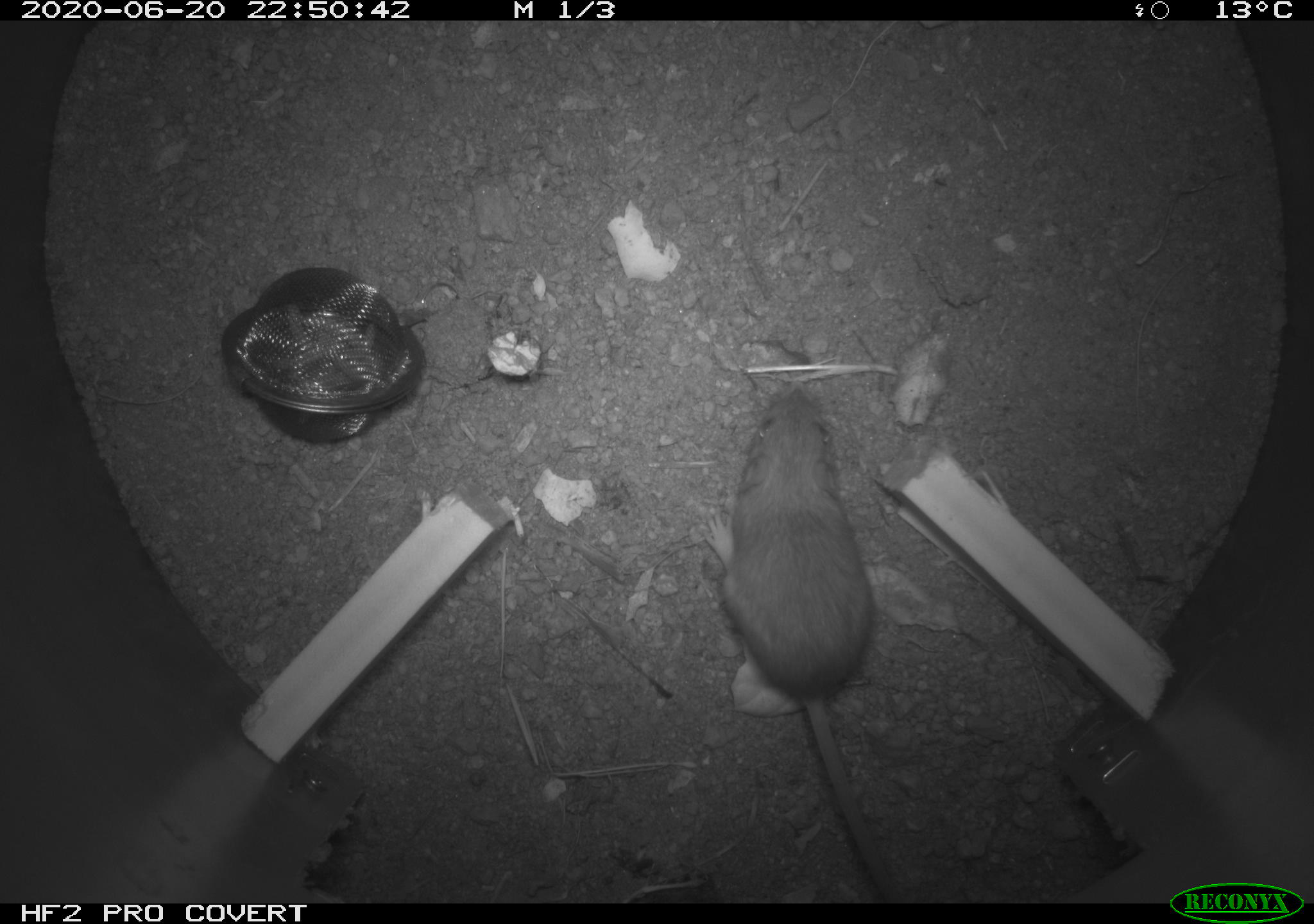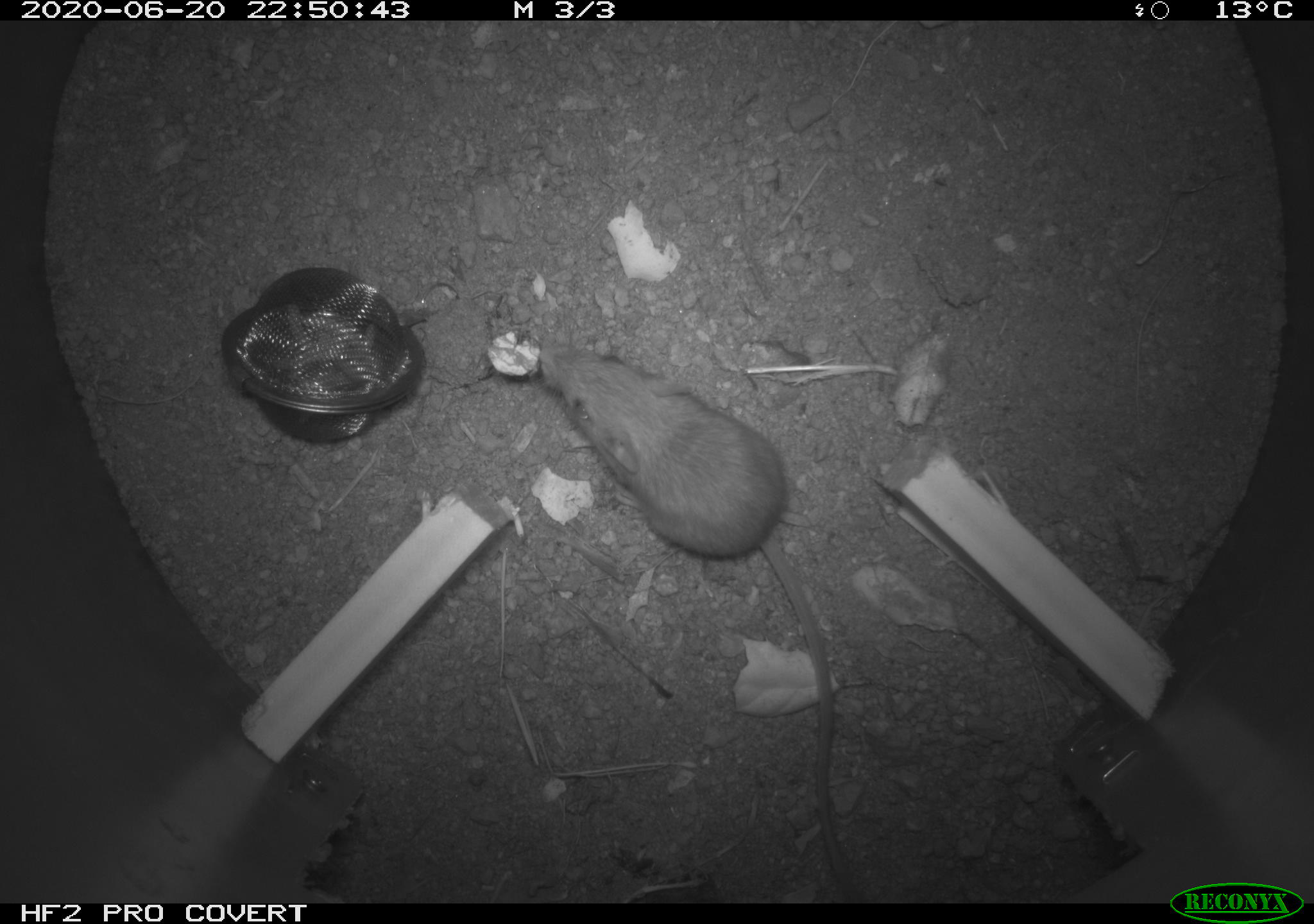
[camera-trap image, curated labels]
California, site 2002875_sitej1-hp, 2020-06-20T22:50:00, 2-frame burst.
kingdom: Animalia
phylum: Chordata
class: Mammalia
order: Rodentia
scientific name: Rodentia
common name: mouse species